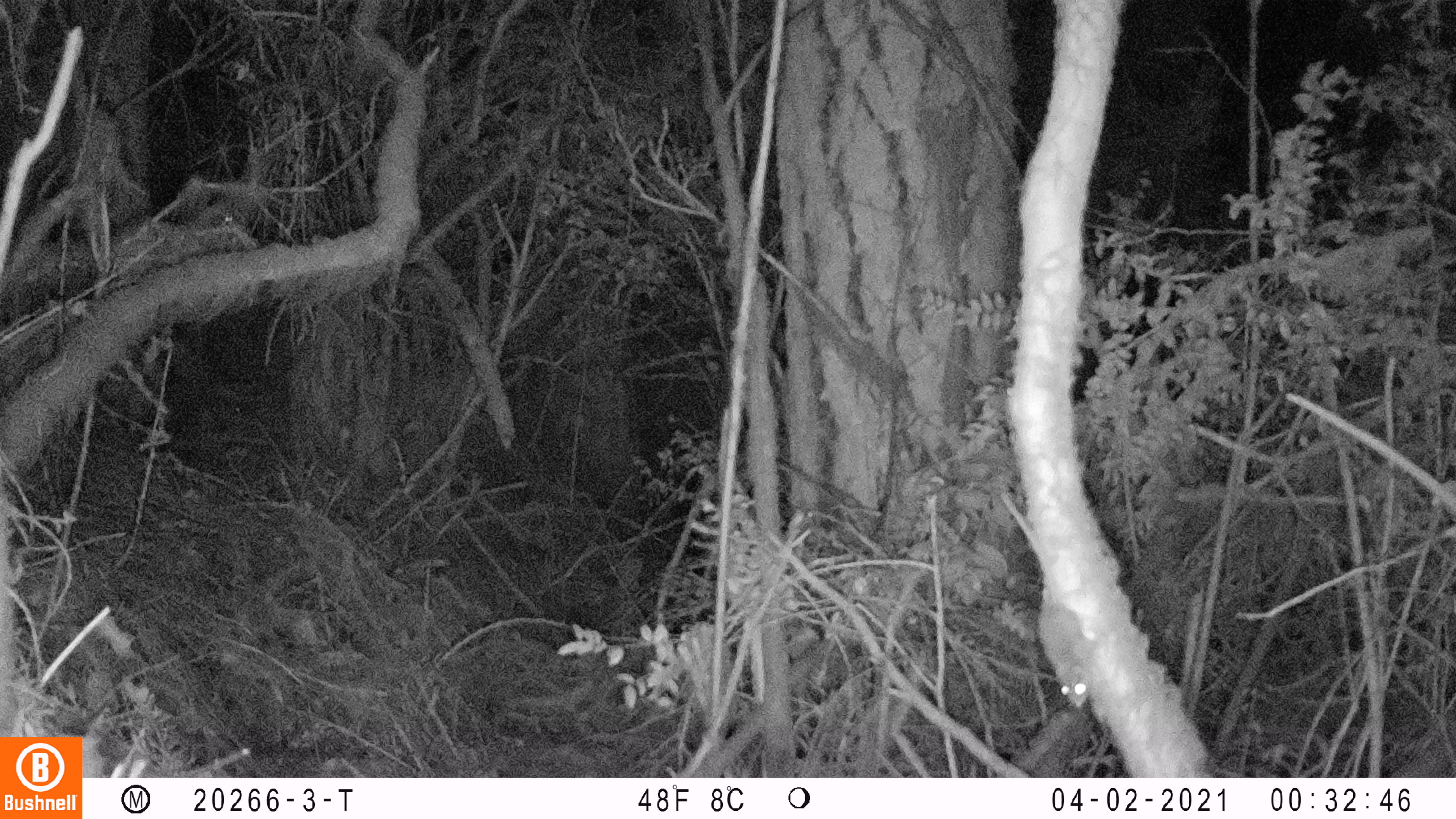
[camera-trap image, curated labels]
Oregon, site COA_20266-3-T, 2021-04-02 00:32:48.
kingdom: Animalia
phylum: Chordata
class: Mammalia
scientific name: Mammalia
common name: small mammal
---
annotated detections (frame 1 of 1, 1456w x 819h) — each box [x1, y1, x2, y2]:
small mammal: [970, 459, 1164, 726]